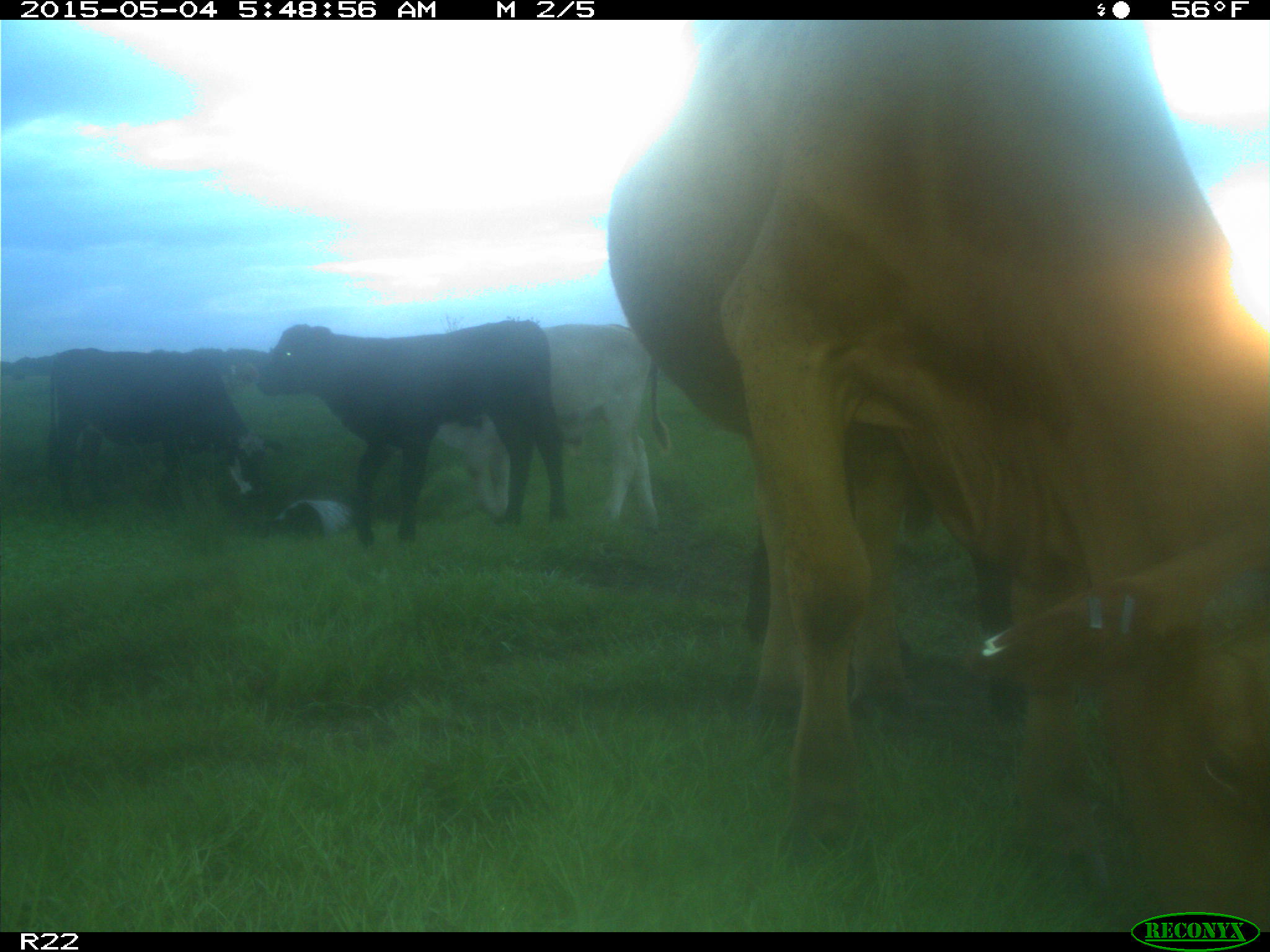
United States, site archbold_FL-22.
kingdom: Animalia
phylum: Chordata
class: Mammalia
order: Artiodactyla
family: Bovidae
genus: Bos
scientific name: Bos taurus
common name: domestic cow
Bos taurus (domestic cow).